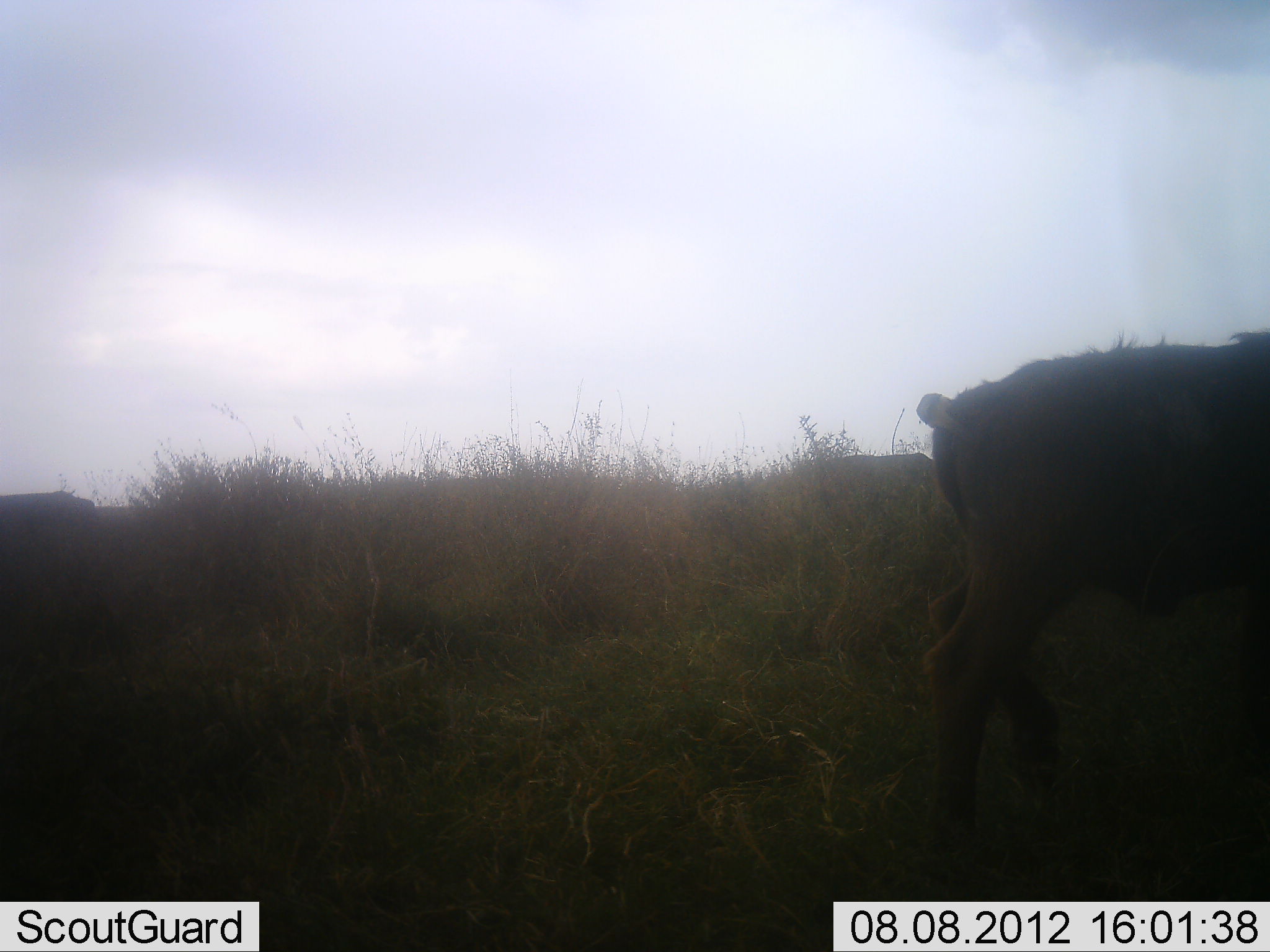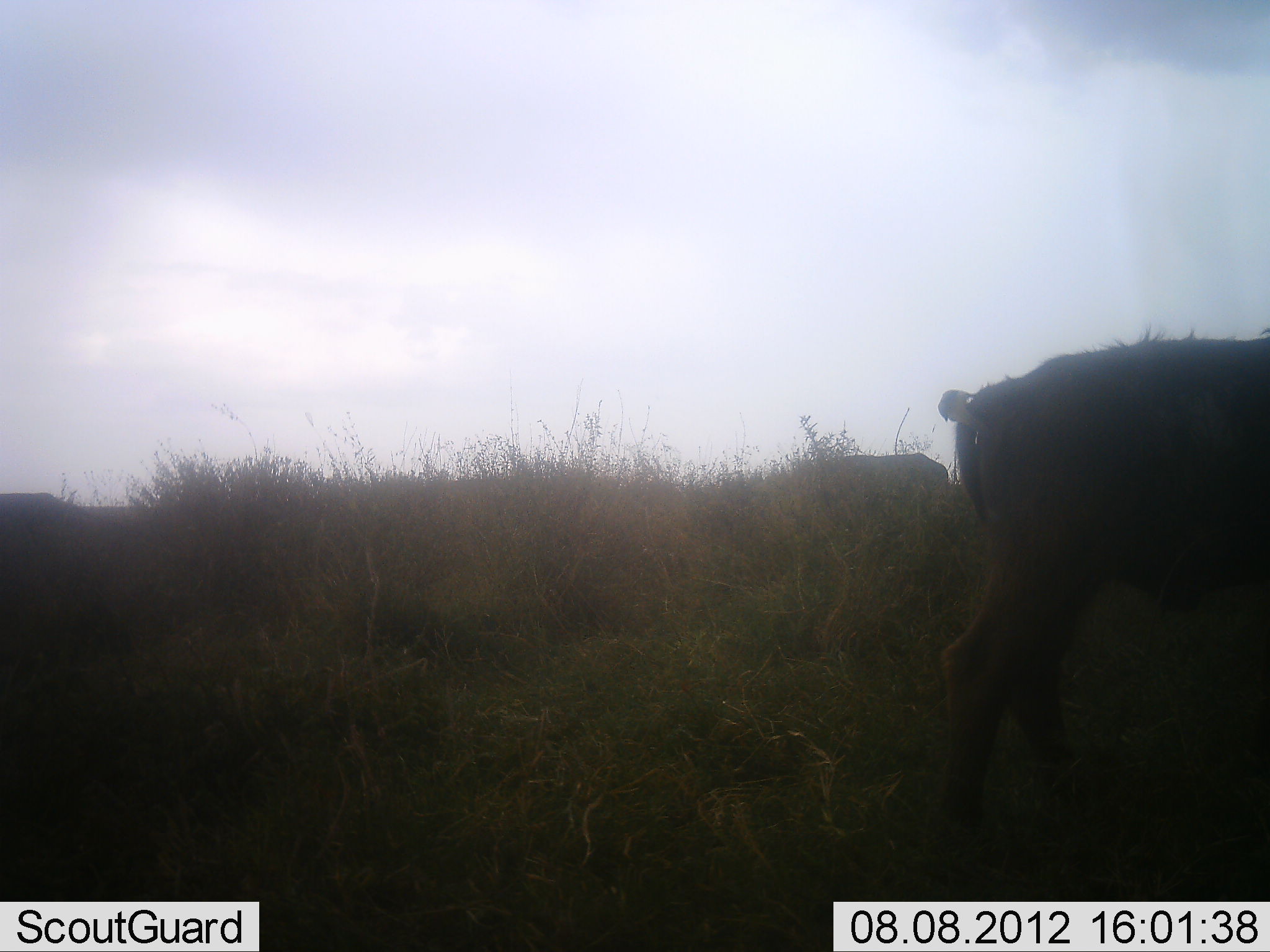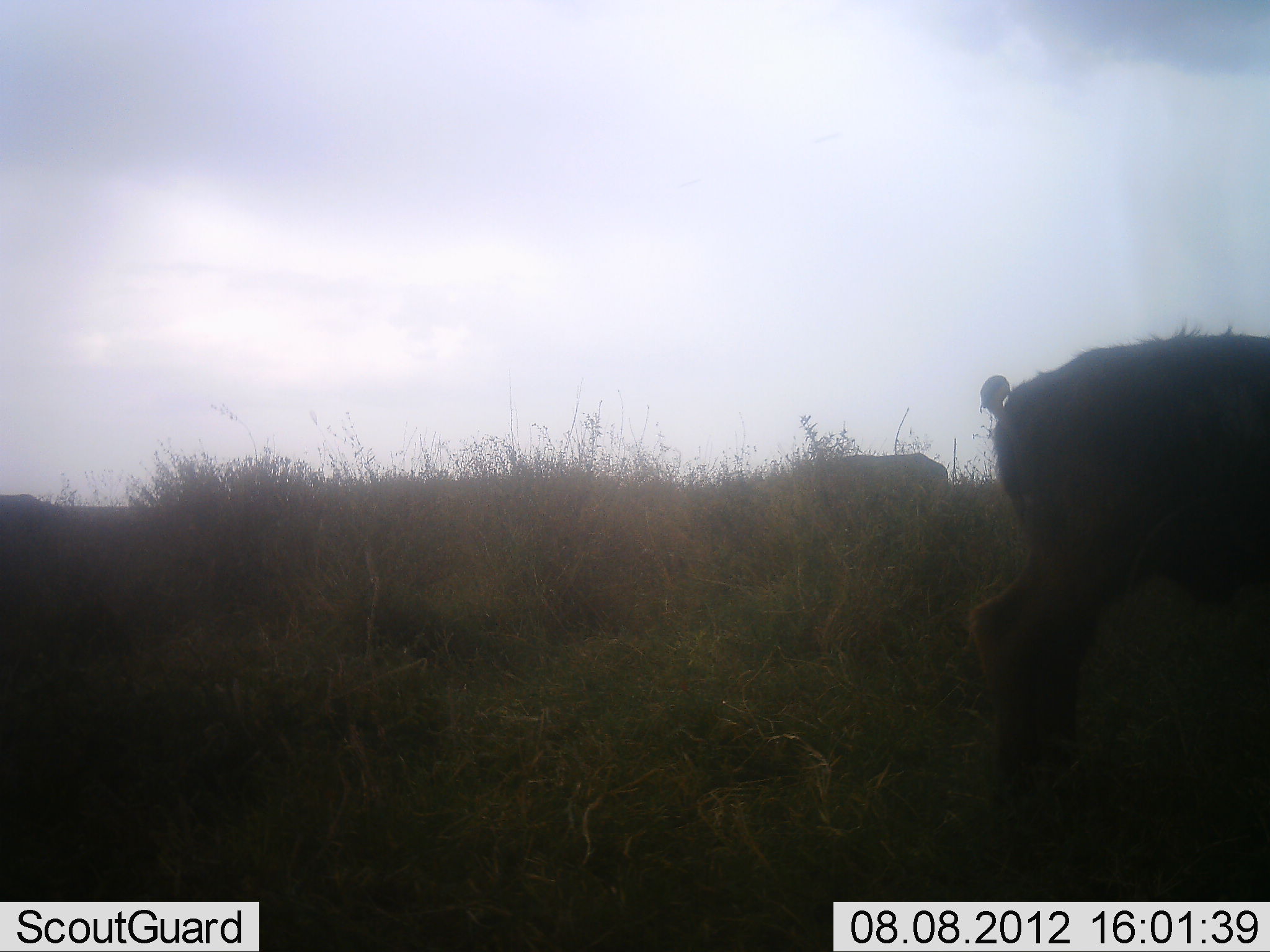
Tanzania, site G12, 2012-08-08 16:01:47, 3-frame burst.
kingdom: Animalia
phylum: Chordata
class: Mammalia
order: Artiodactyla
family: Bovidae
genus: Connochaetes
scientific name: Connochaetes taurinus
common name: blue wildebeest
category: wildebeest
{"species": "wildebeest (blue wildebeest) (Connochaetes taurinus)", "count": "2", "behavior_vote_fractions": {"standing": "50%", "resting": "0%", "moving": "75%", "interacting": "0%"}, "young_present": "25%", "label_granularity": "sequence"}